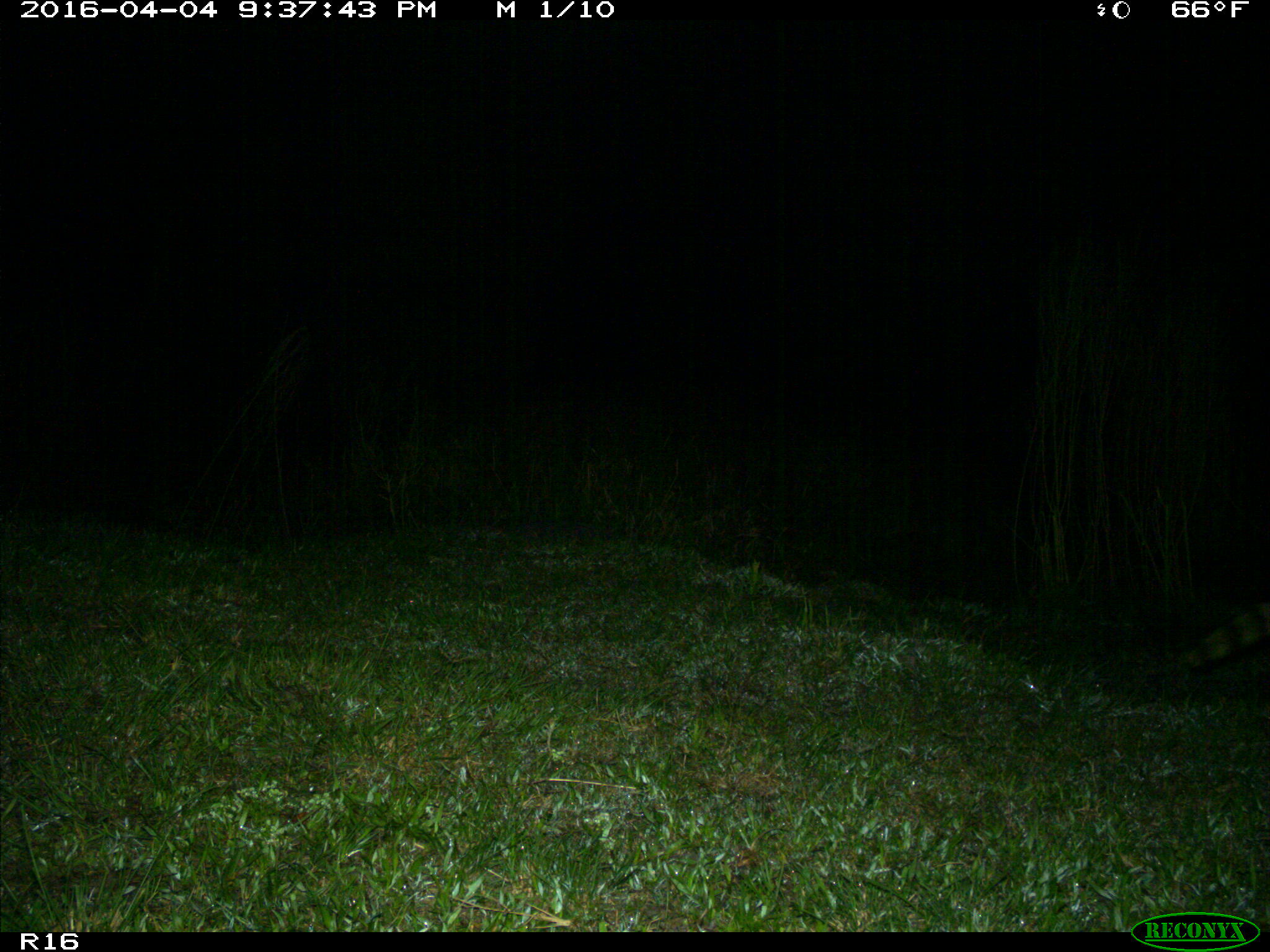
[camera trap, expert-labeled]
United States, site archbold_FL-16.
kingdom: Animalia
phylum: Chordata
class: Mammalia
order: Carnivora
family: Procyonidae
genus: Procyon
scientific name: Procyon lotor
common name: common raccoon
Procyon lotor (common raccoon).